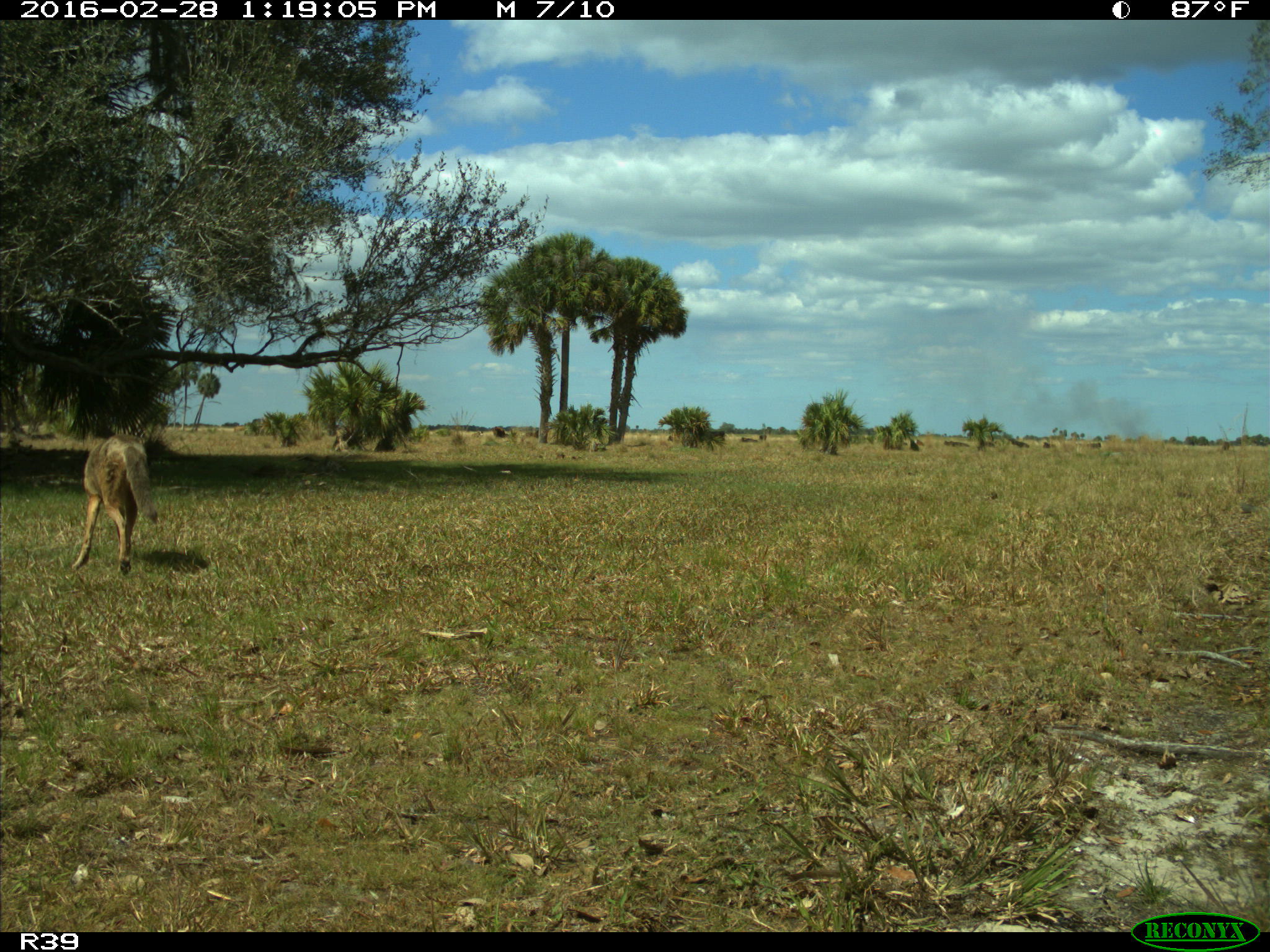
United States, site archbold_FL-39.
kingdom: Animalia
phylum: Chordata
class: Mammalia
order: Carnivora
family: Canidae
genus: Canis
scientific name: Canis latrans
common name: coyote